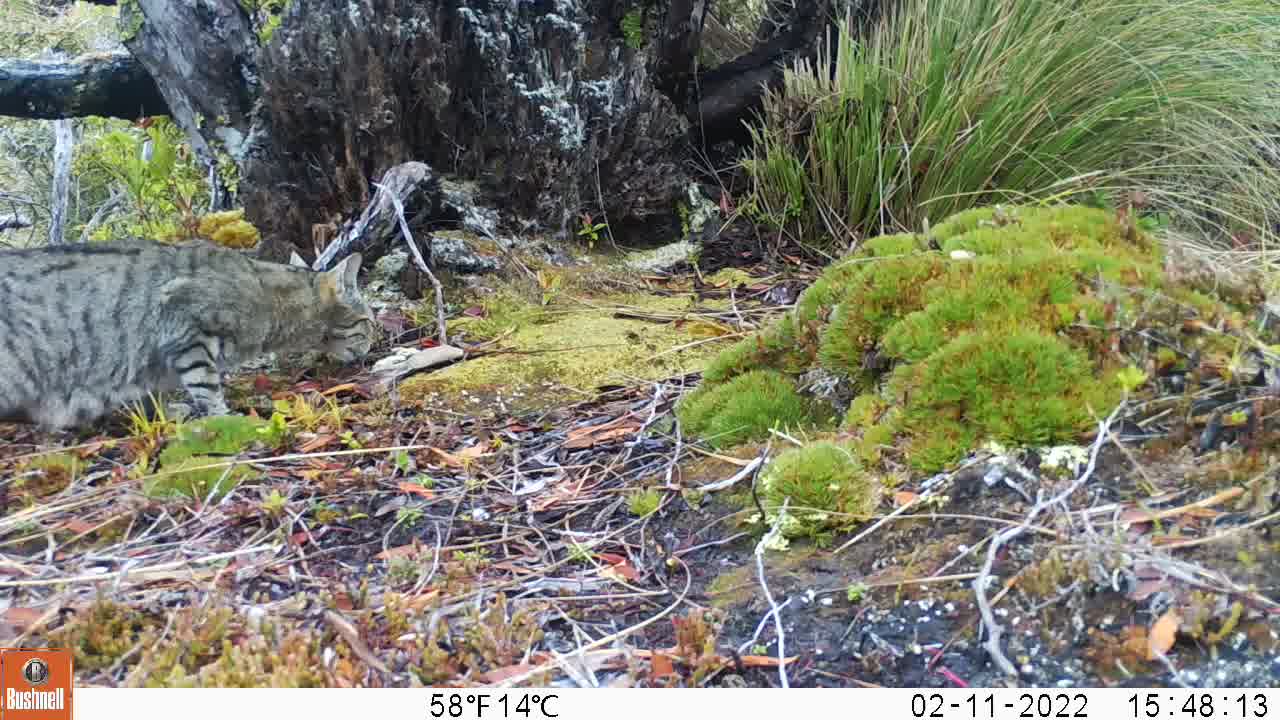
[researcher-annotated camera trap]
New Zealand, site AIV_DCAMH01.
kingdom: Animalia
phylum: Chordata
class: Mammalia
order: Carnivora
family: Felidae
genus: Felis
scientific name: Felis catus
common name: domestic cat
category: cat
Cat (domestic cat) (Felis catus).